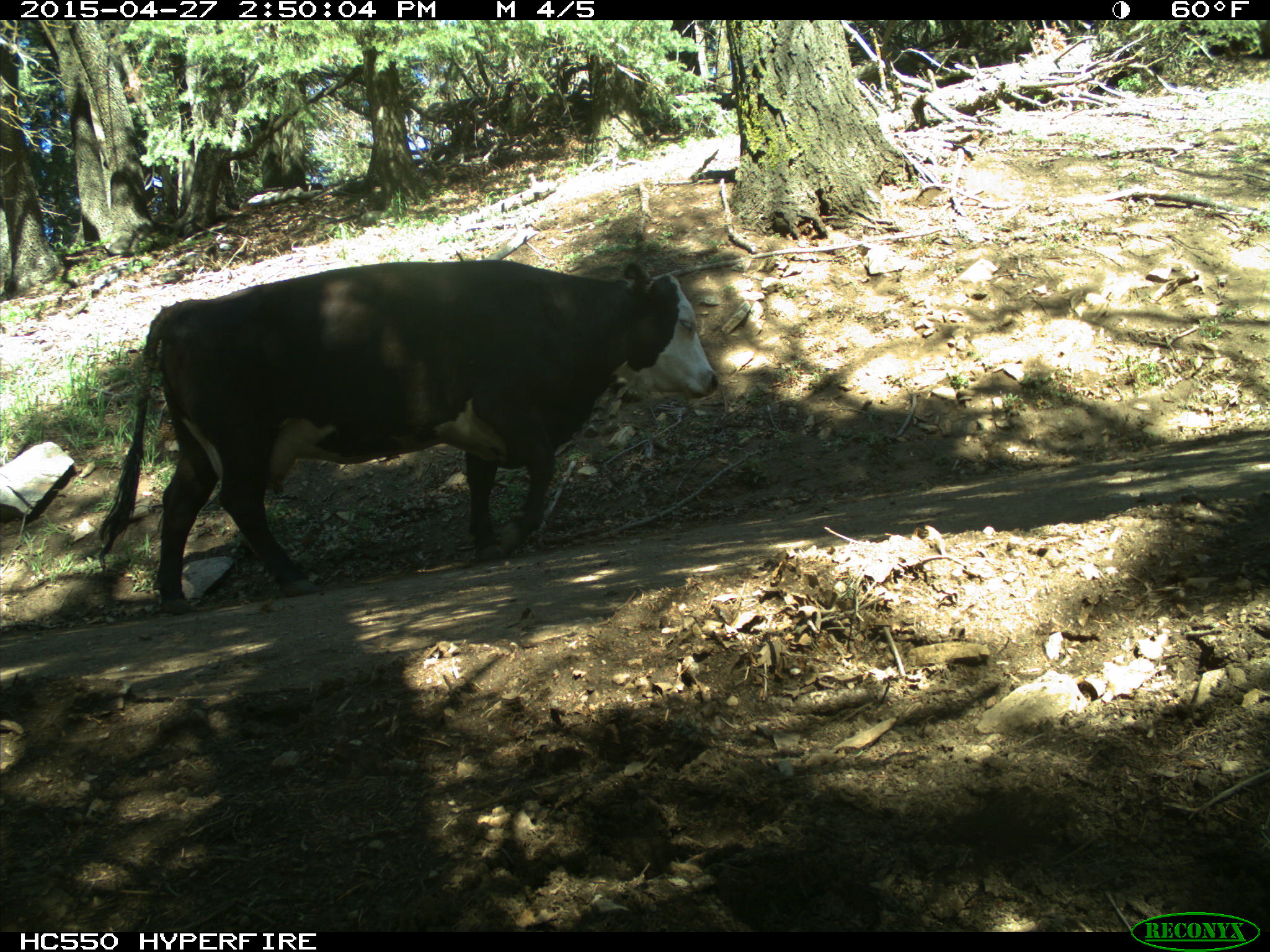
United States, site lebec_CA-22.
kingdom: Animalia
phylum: Chordata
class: Mammalia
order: Artiodactyla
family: Bovidae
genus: Bos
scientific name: Bos taurus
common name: domestic cow